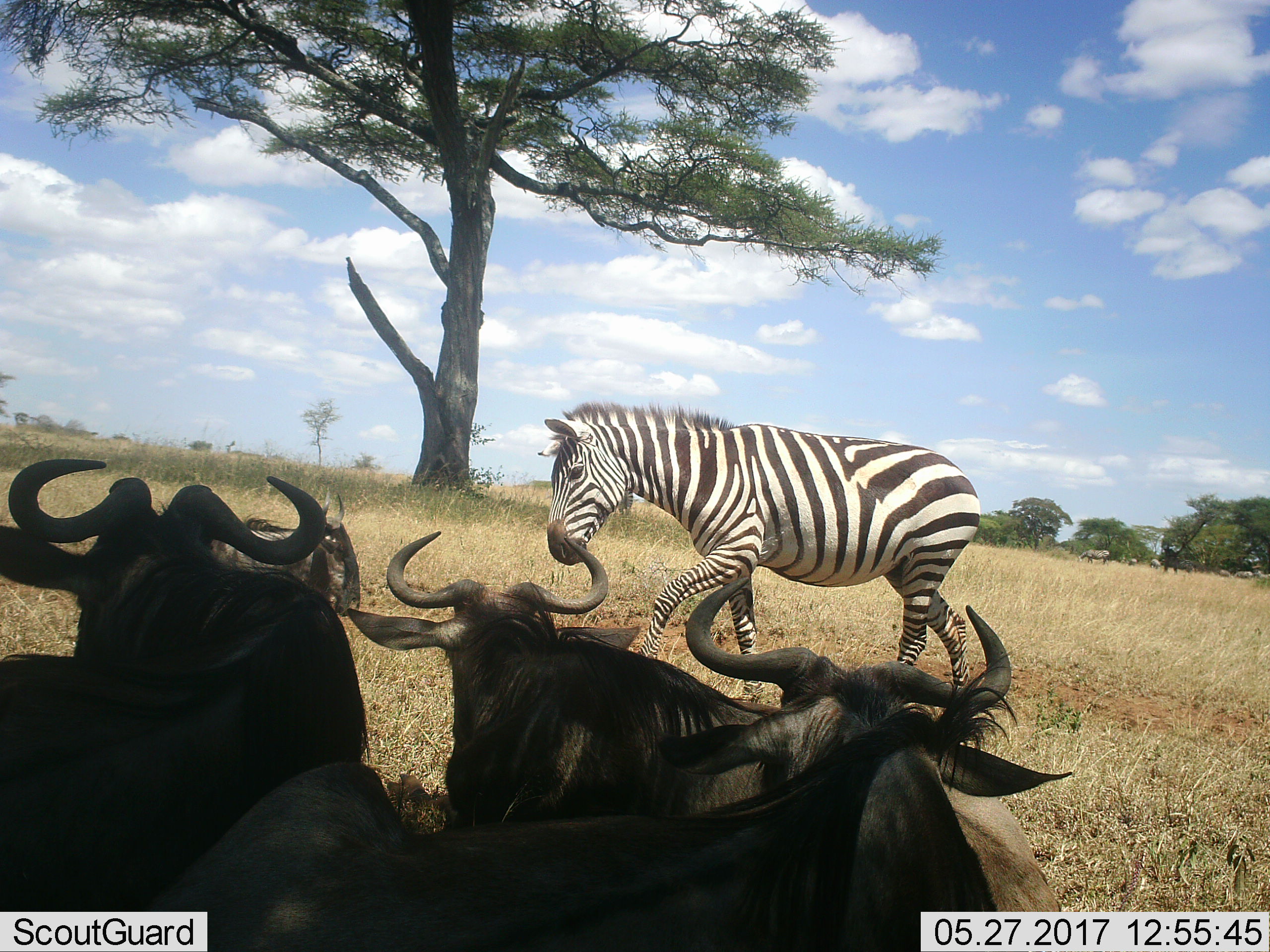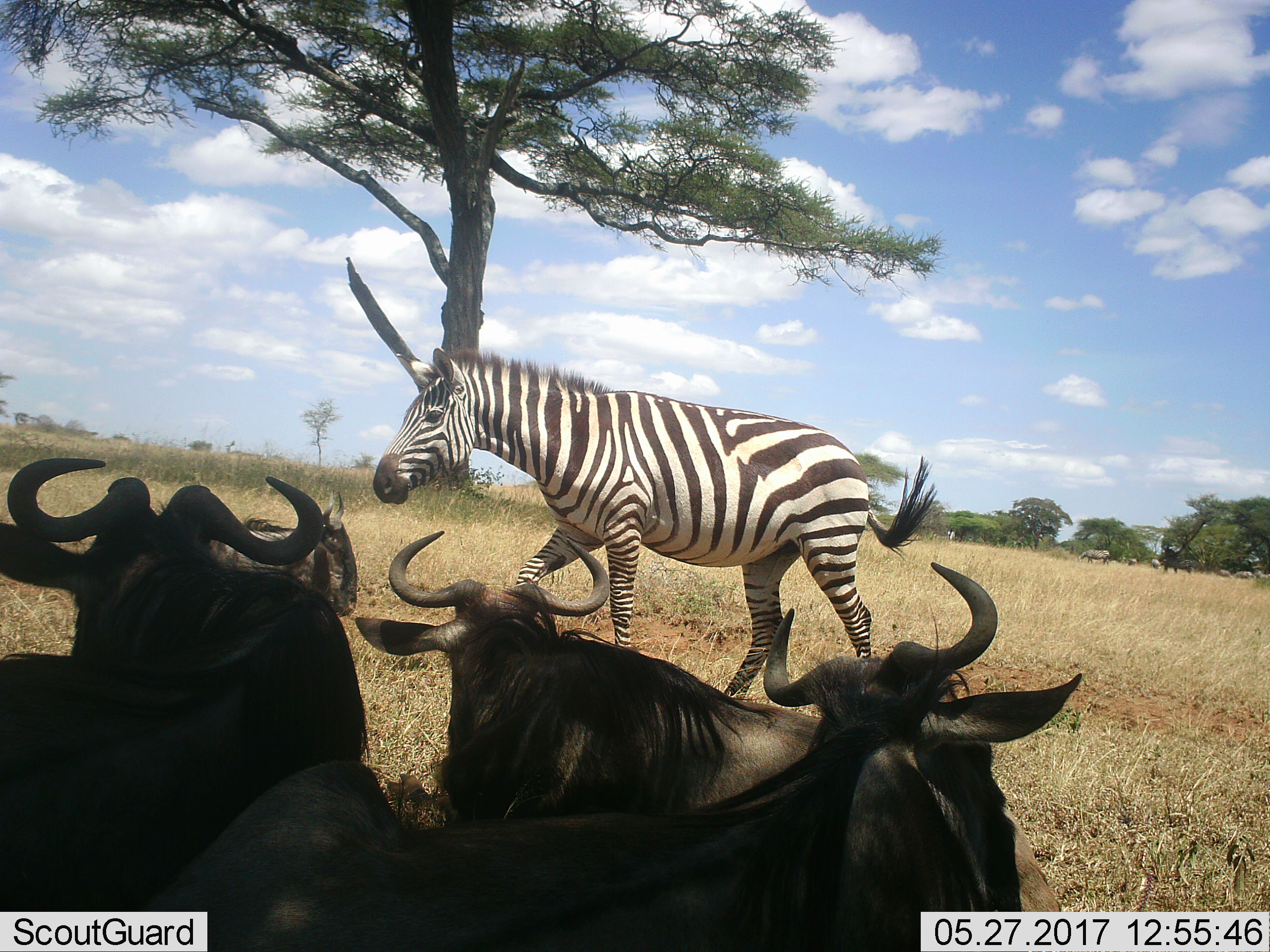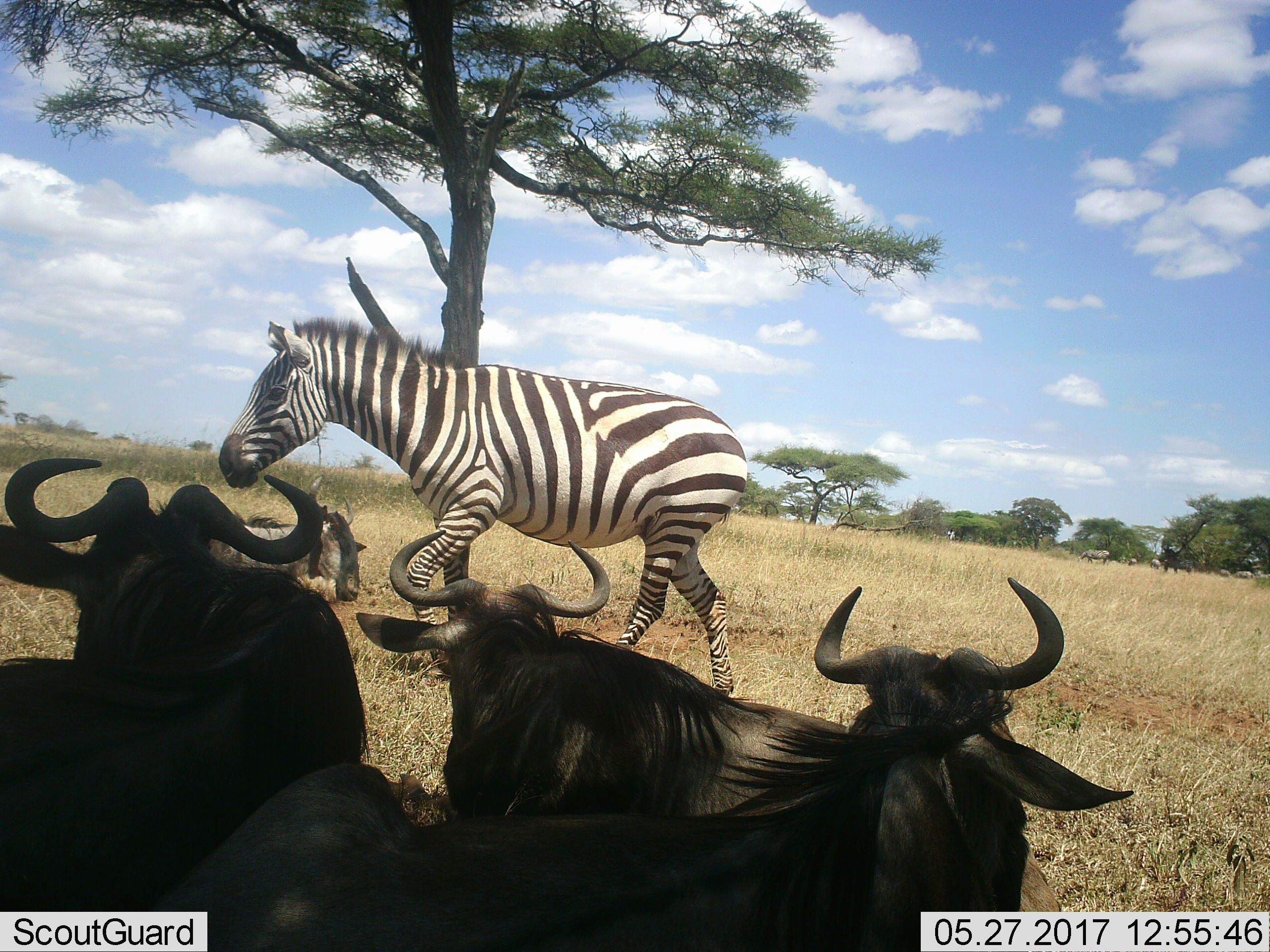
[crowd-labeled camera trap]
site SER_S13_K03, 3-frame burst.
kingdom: Animalia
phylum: Chordata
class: Mammalia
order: Artiodactyla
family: Bovidae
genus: Connochaetes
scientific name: Connochaetes taurinus taurinus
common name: blue wildebeest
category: wildebeestblue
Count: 4.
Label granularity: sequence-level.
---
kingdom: Animalia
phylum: Chordata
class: Mammalia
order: Perissodactyla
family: Equidae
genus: Equus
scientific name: Equus quagga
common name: plains zebra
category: zebraplains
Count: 1.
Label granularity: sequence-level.